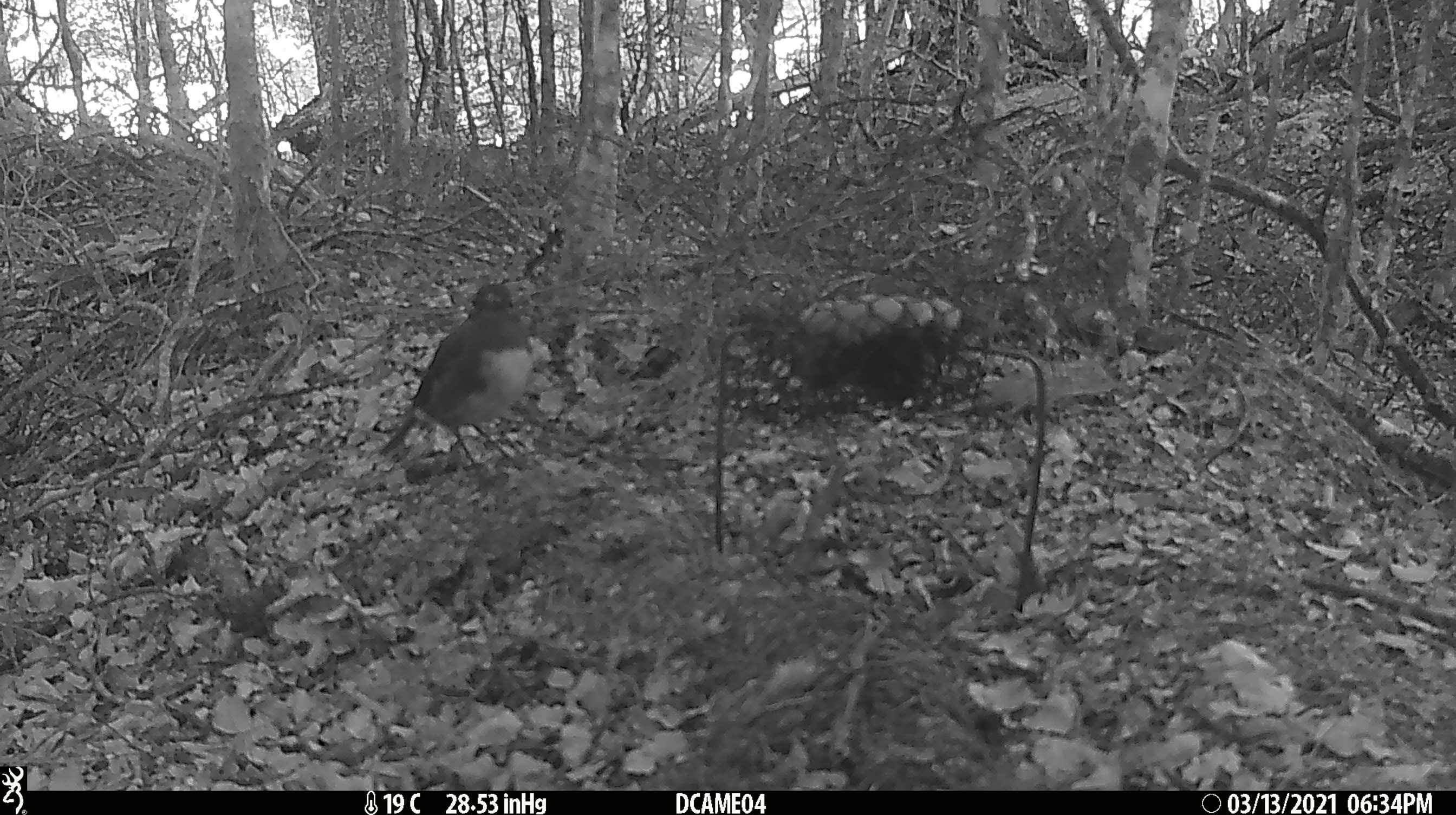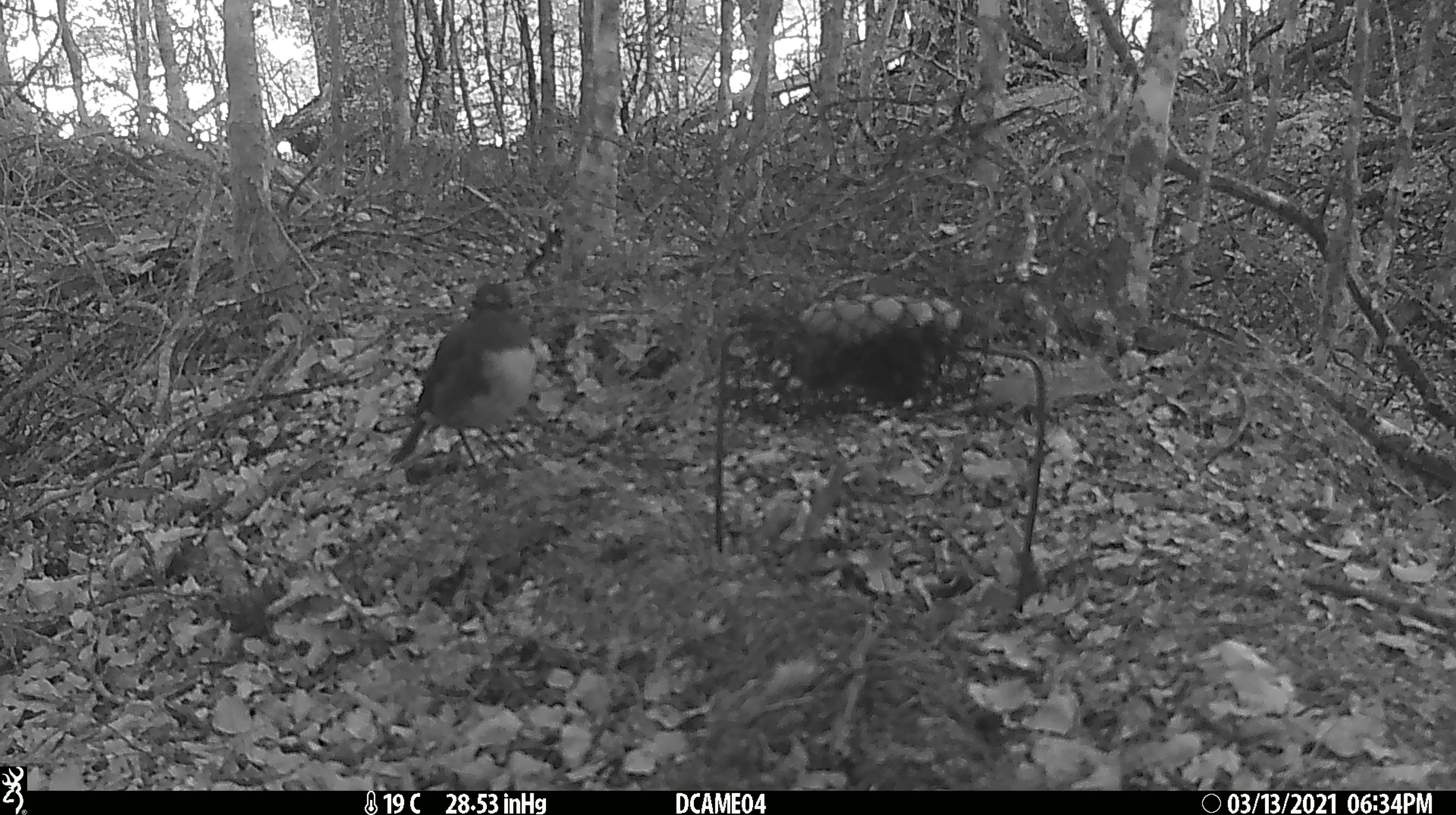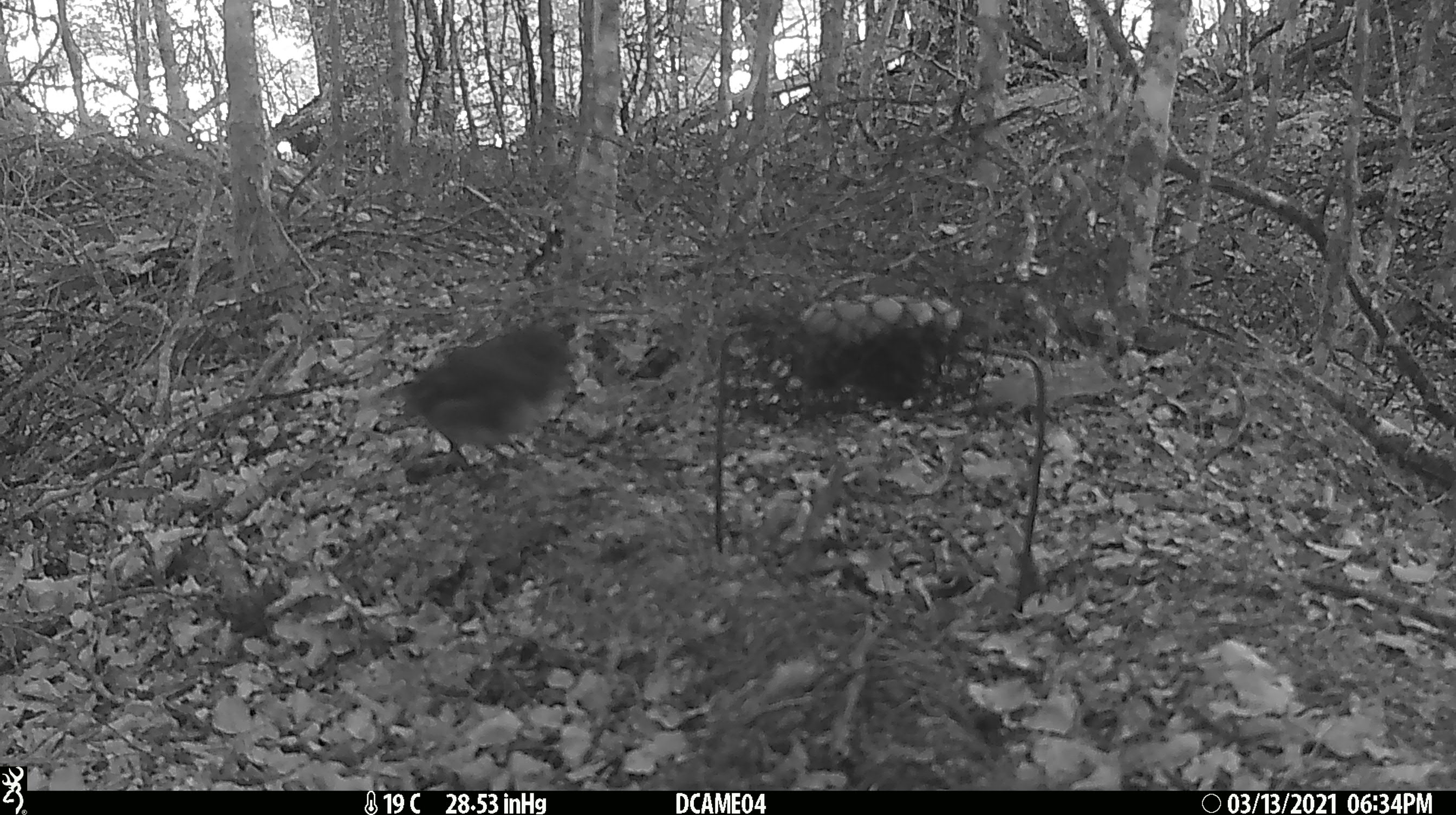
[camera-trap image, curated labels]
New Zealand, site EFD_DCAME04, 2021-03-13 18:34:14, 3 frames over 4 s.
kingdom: Animalia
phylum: Chordata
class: Aves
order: Passeriformes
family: Petroicidae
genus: Petroica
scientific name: Petroica australis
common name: new zealand robin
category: robin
Robin (new zealand robin) (Petroica australis).